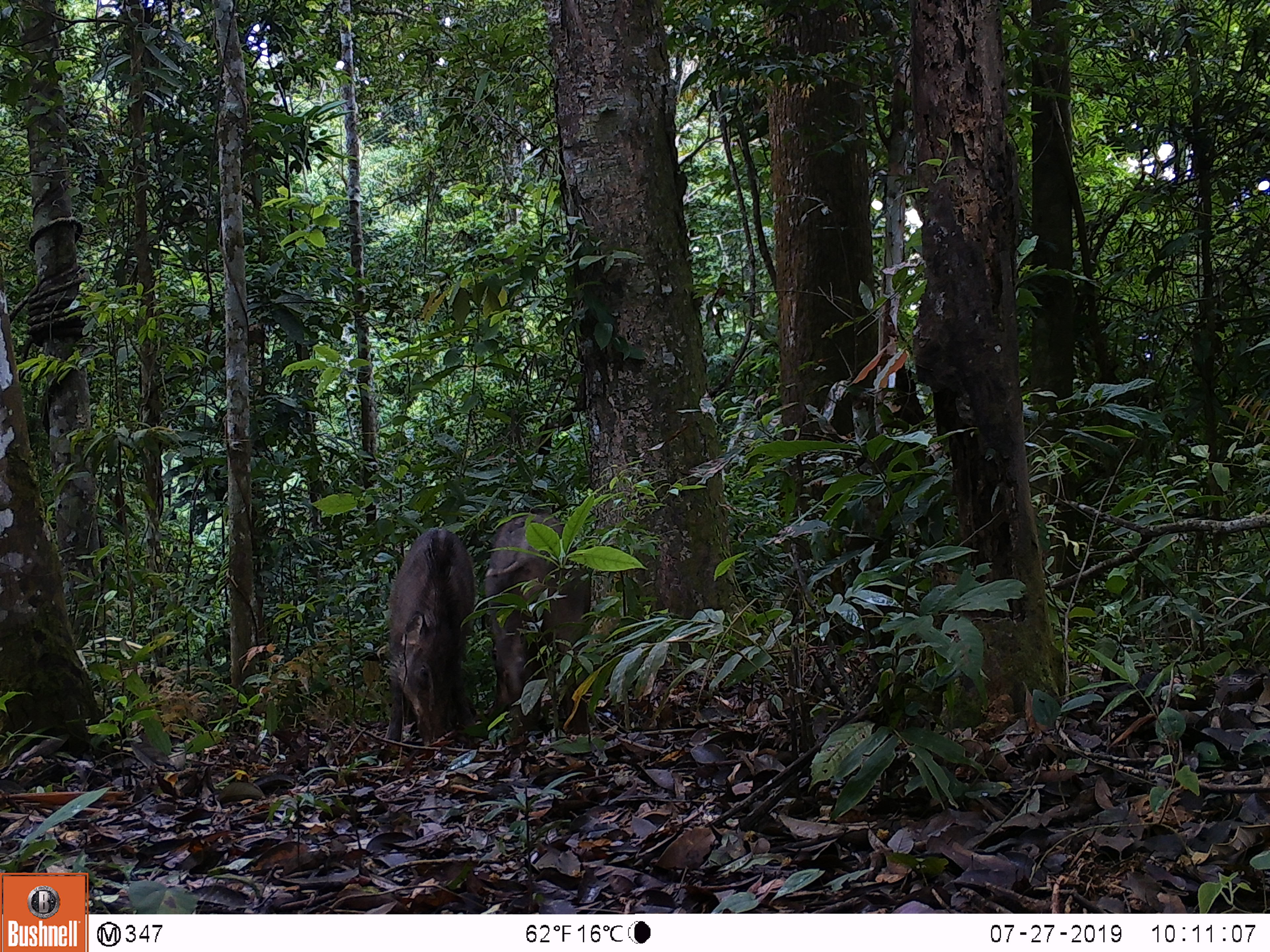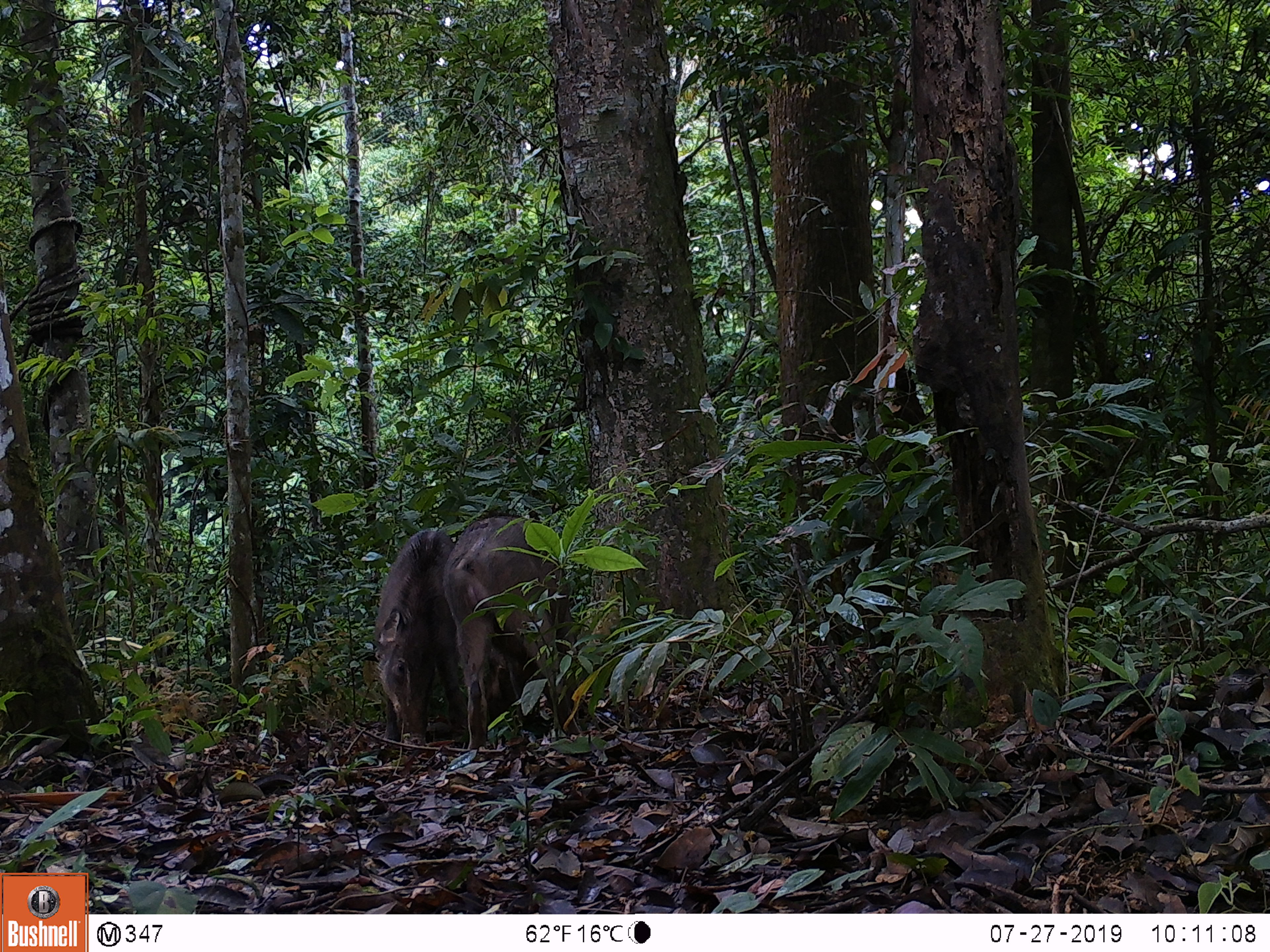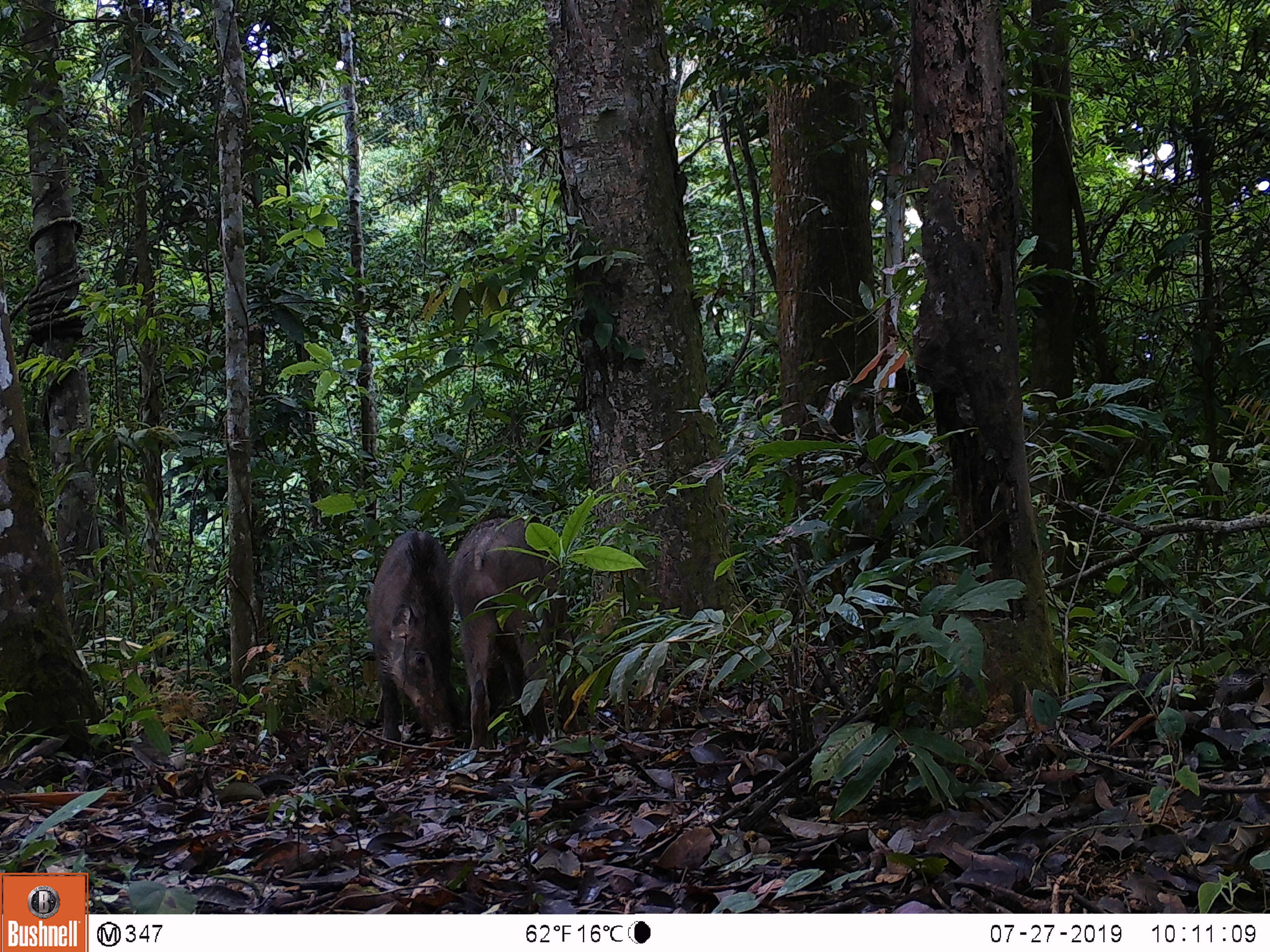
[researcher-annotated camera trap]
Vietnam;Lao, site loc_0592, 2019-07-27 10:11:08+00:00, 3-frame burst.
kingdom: Animalia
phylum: Chordata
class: Mammalia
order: Artiodactyla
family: Suidae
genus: Sus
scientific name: Sus scrofa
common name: eurasian wild pig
Eurasian wild pig (Sus scrofa). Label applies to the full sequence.